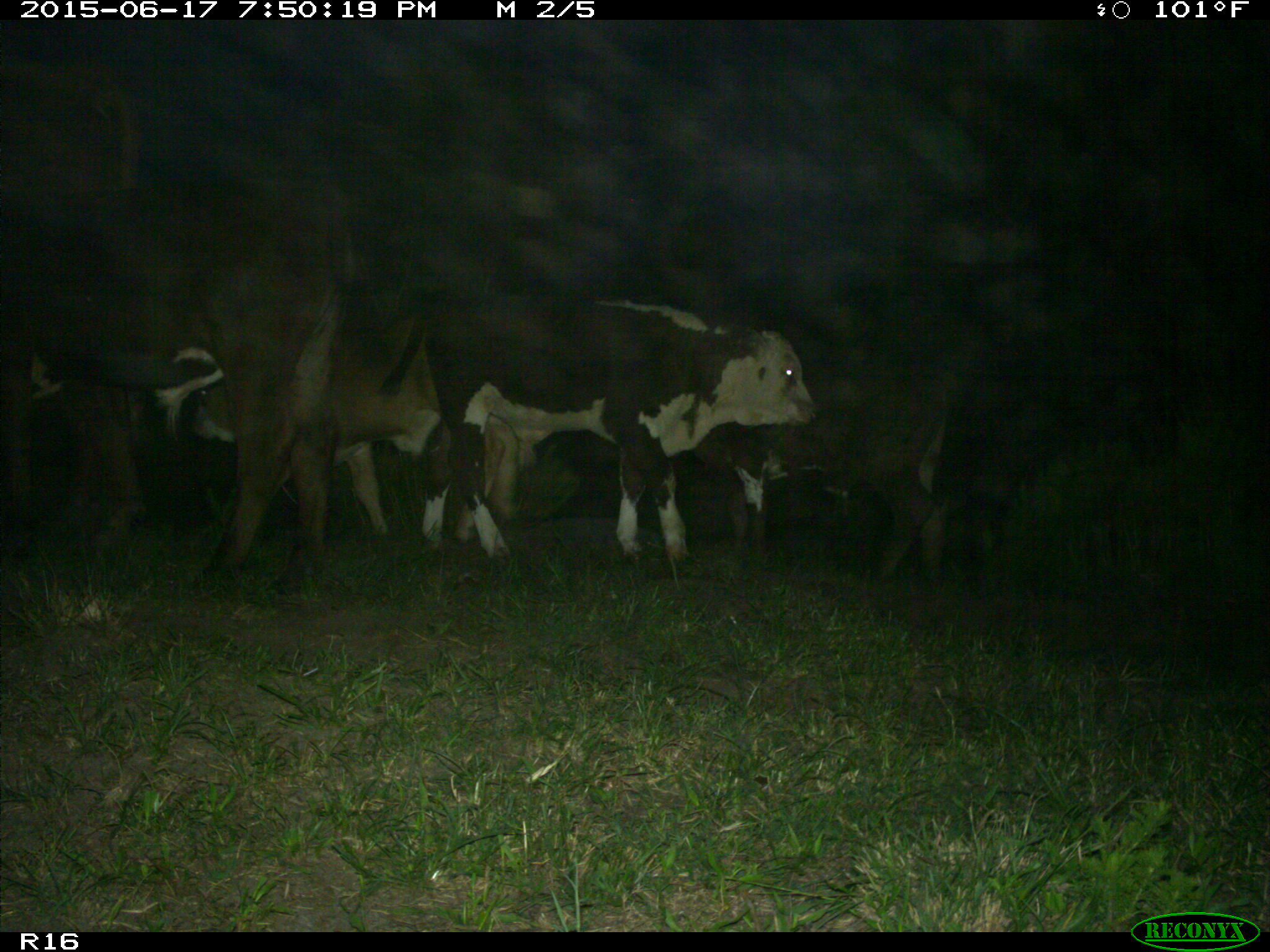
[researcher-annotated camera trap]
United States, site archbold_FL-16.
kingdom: Animalia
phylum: Chordata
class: Mammalia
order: Artiodactyla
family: Bovidae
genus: Bos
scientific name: Bos taurus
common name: domestic cow